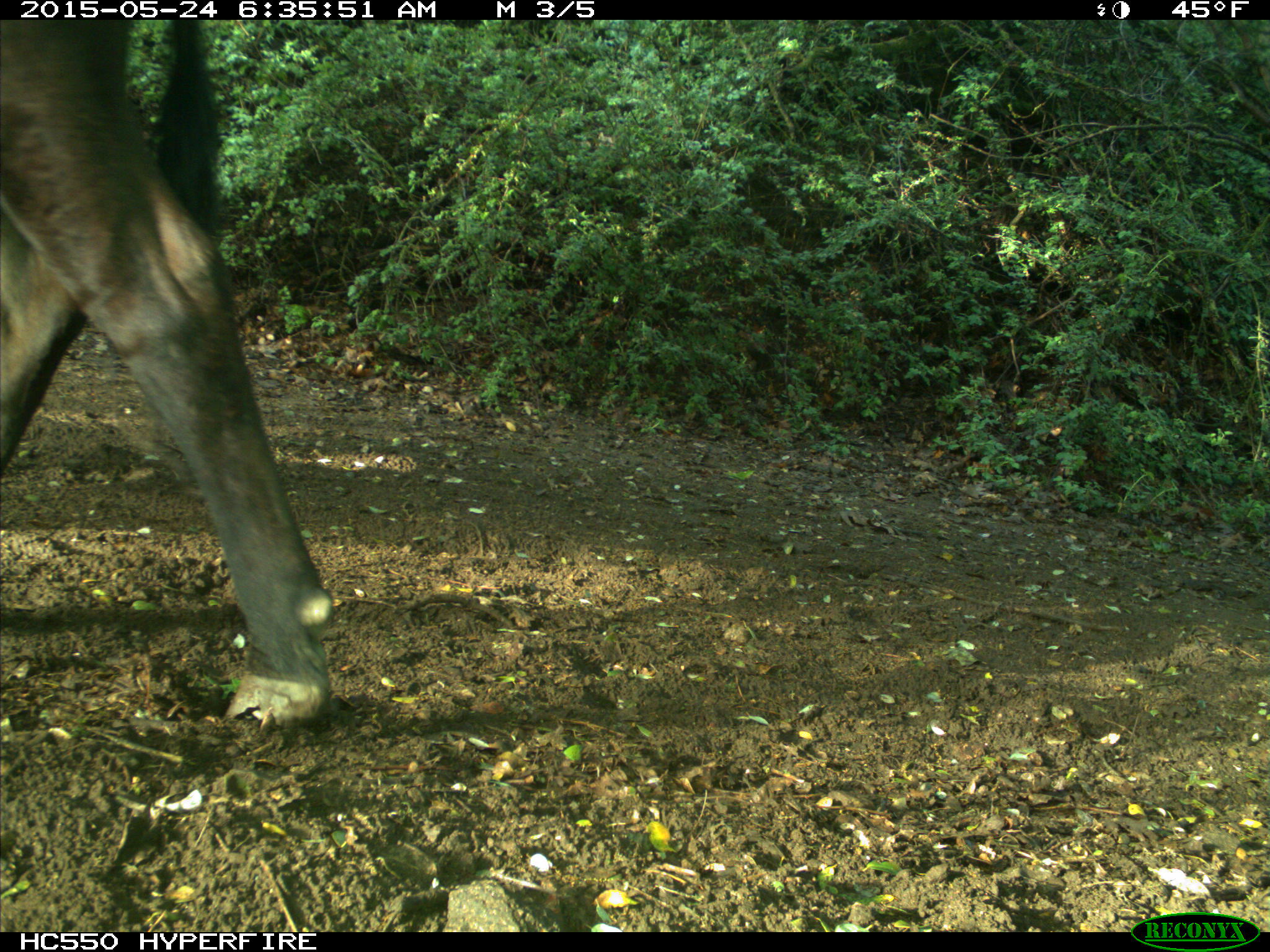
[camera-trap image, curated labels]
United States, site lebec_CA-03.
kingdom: Animalia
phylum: Chordata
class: Mammalia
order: Artiodactyla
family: Bovidae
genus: Bos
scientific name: Bos taurus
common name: domestic cow